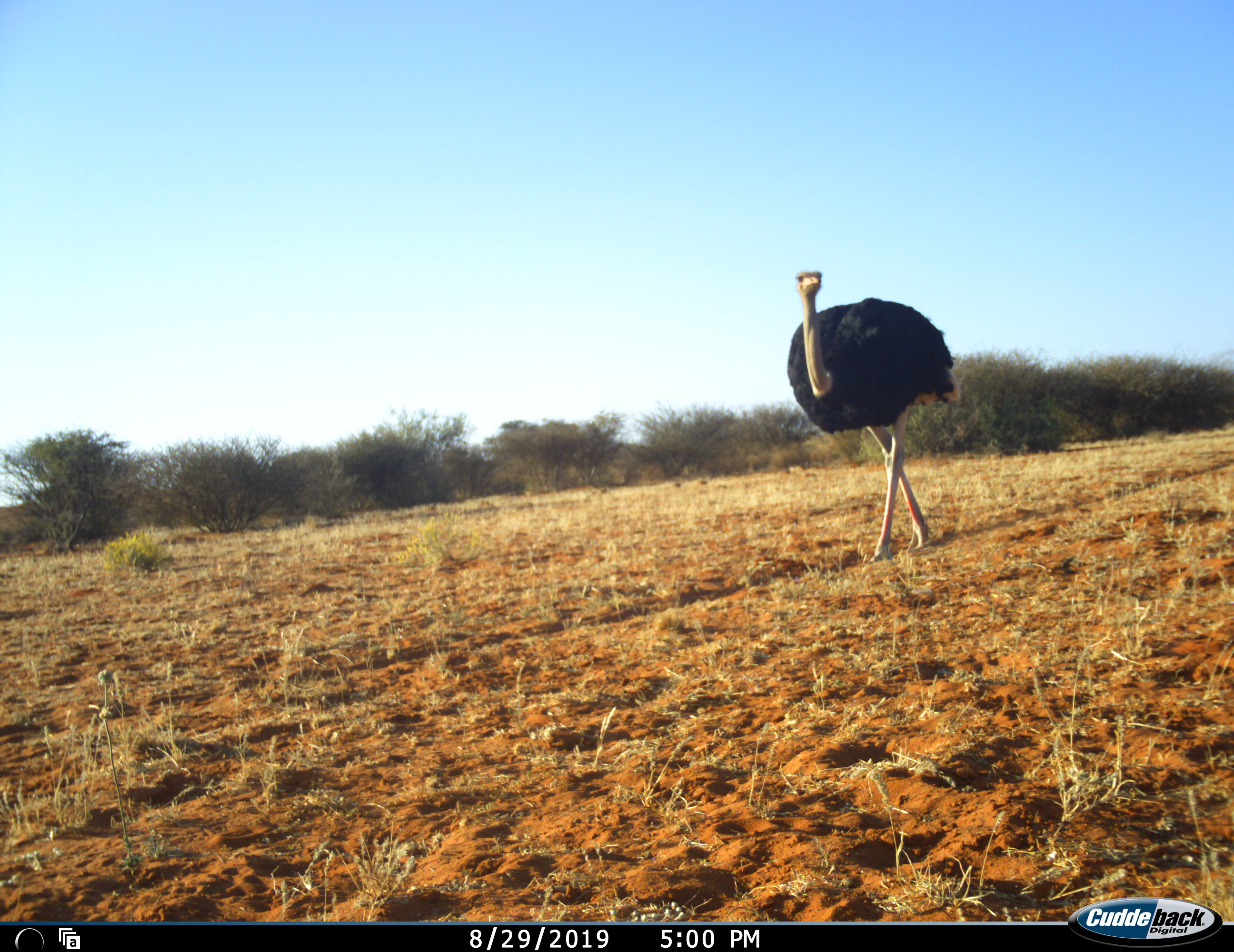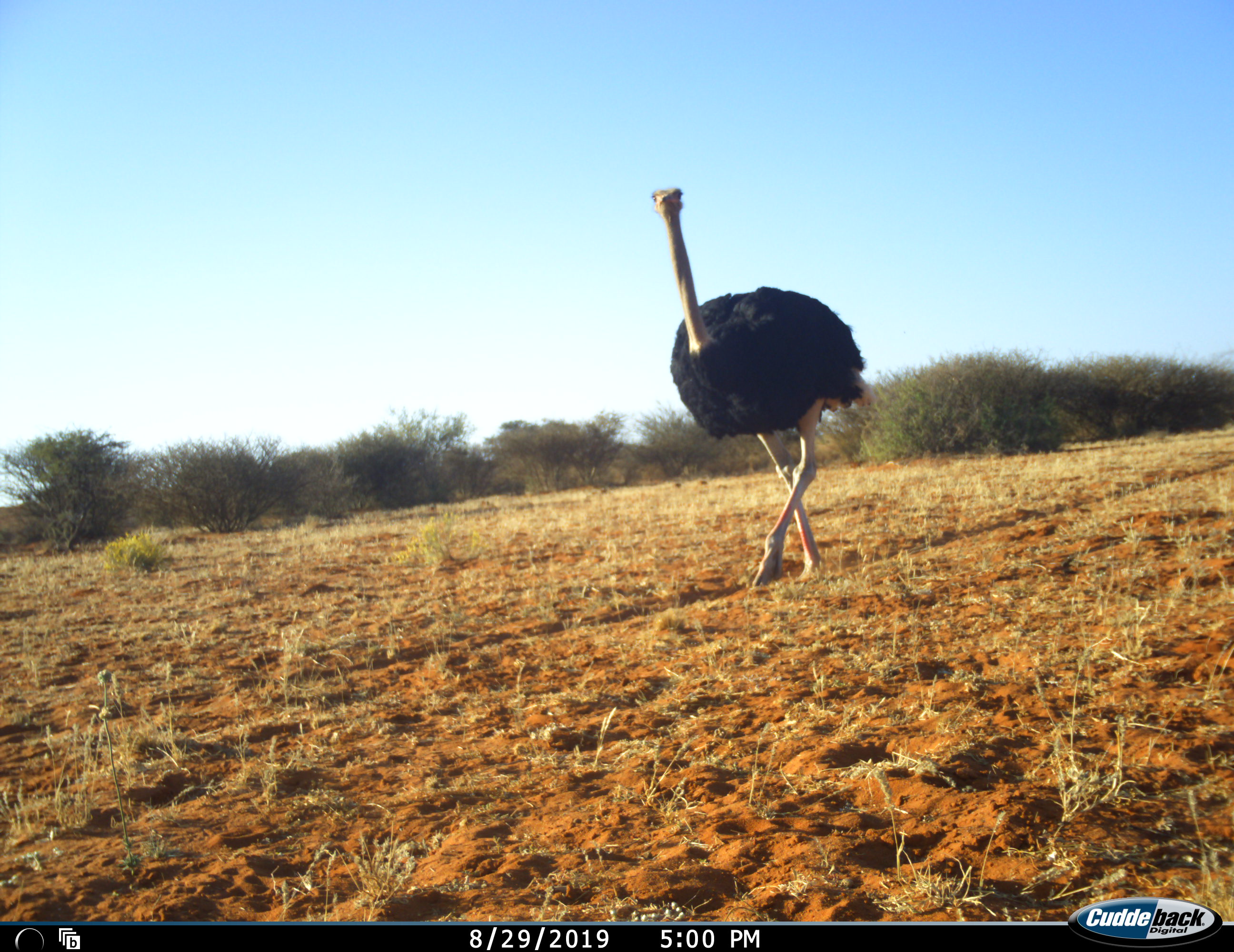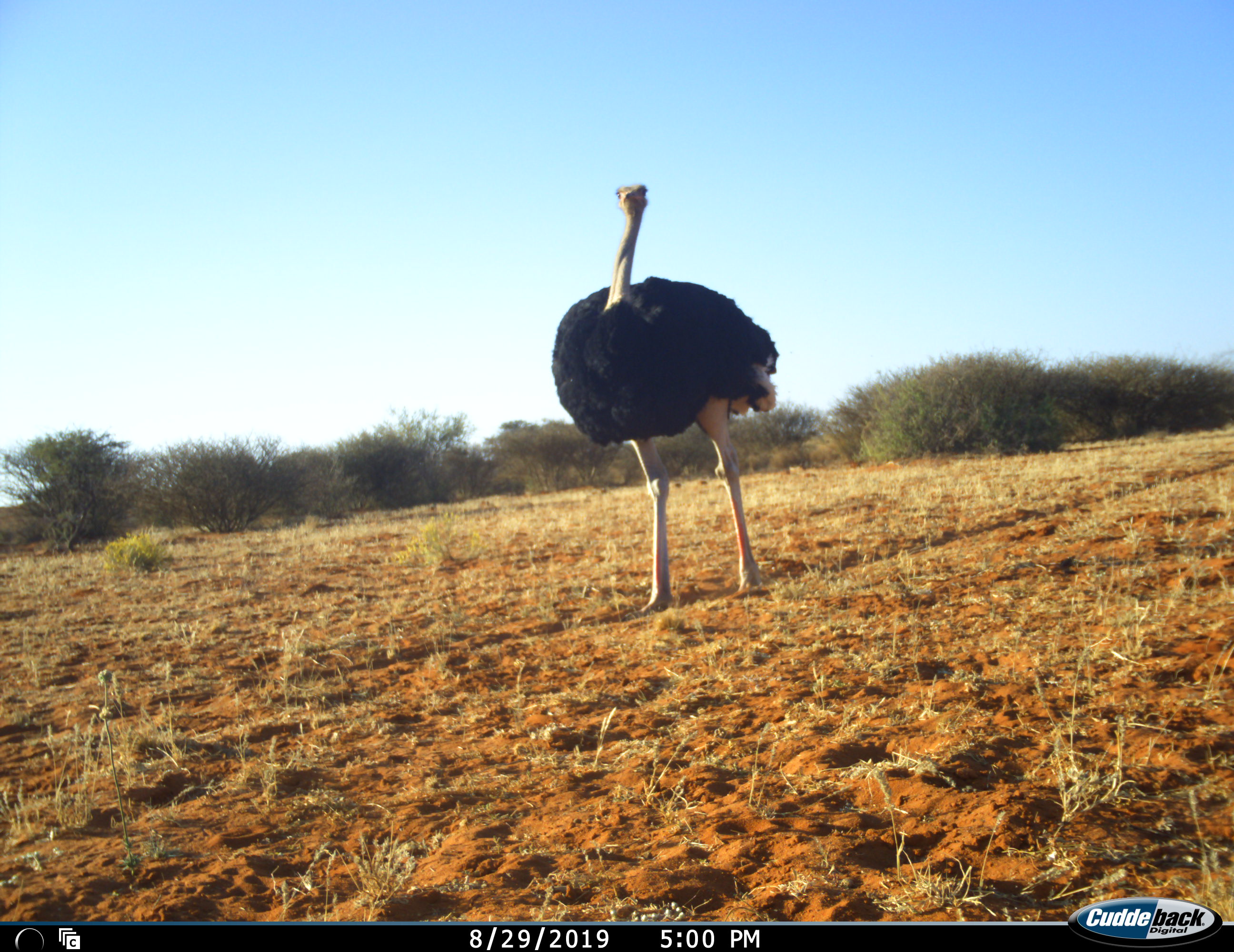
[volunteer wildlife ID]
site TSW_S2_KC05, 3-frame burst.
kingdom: Animalia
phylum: Chordata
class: Aves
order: Struthioniformes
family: Struthionidae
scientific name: Struthionidae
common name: ostrich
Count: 1.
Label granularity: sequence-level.